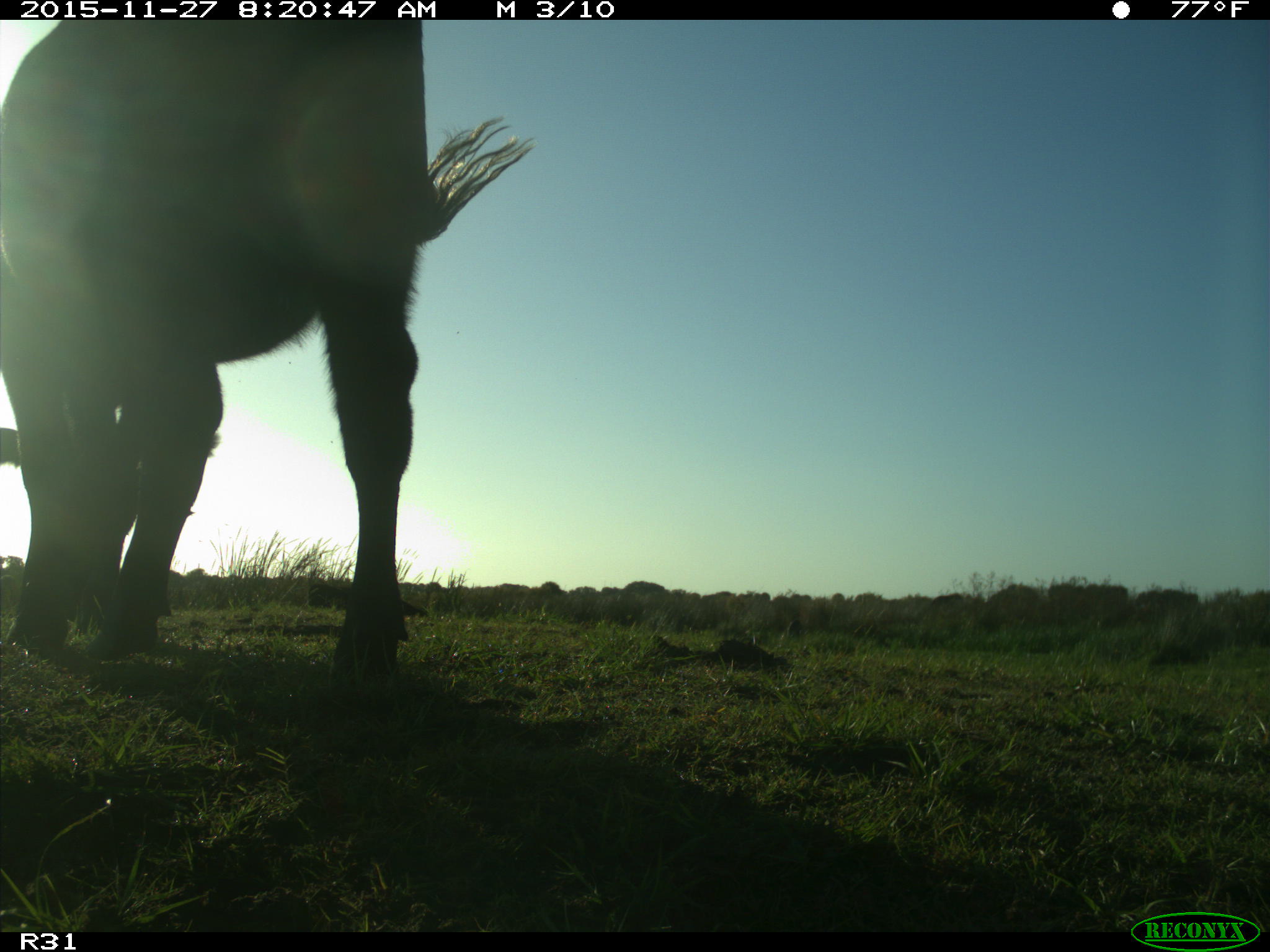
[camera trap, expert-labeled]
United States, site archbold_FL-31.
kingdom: Animalia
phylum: Chordata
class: Mammalia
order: Artiodactyla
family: Bovidae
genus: Bos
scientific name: Bos taurus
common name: domestic cow